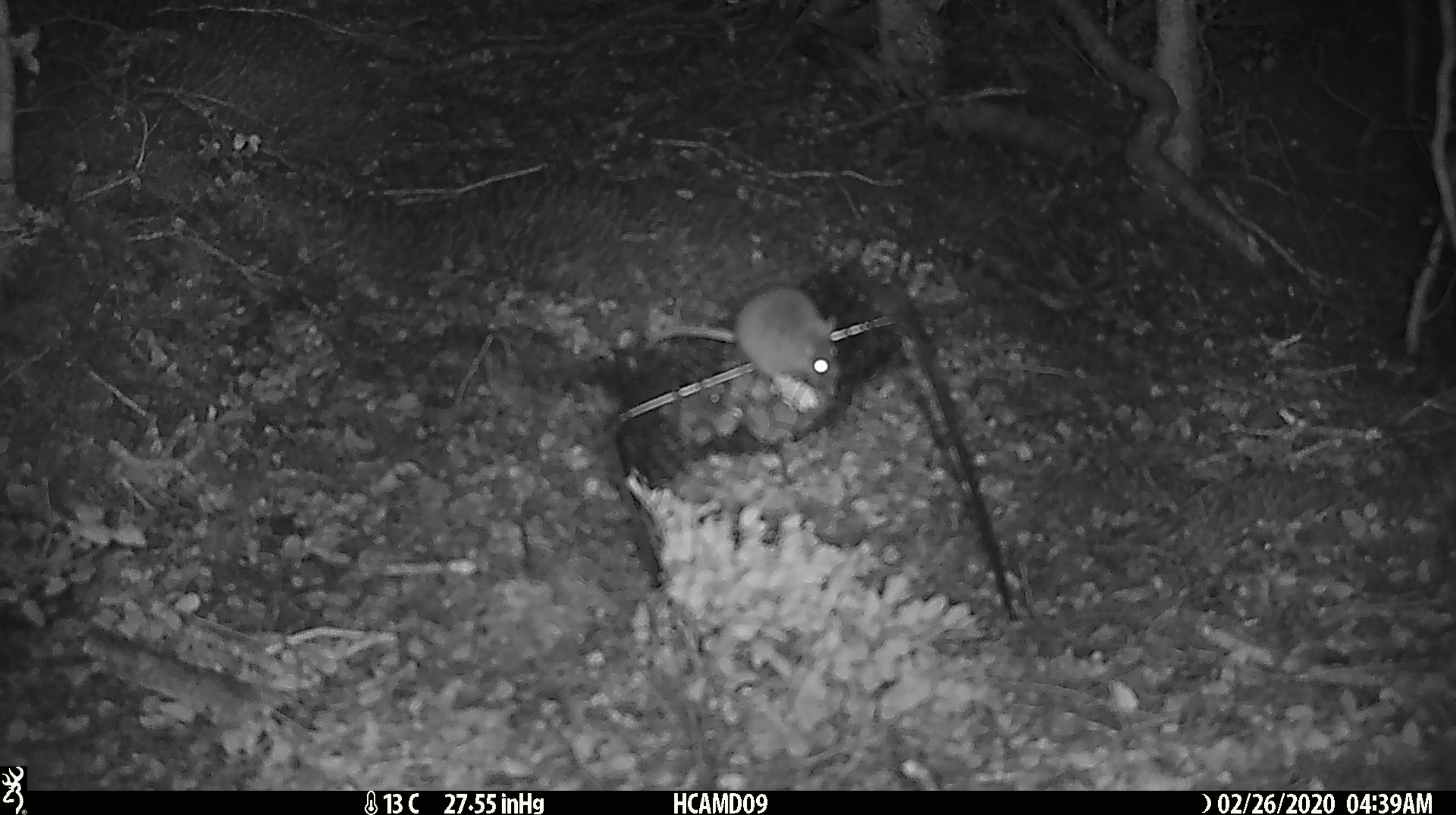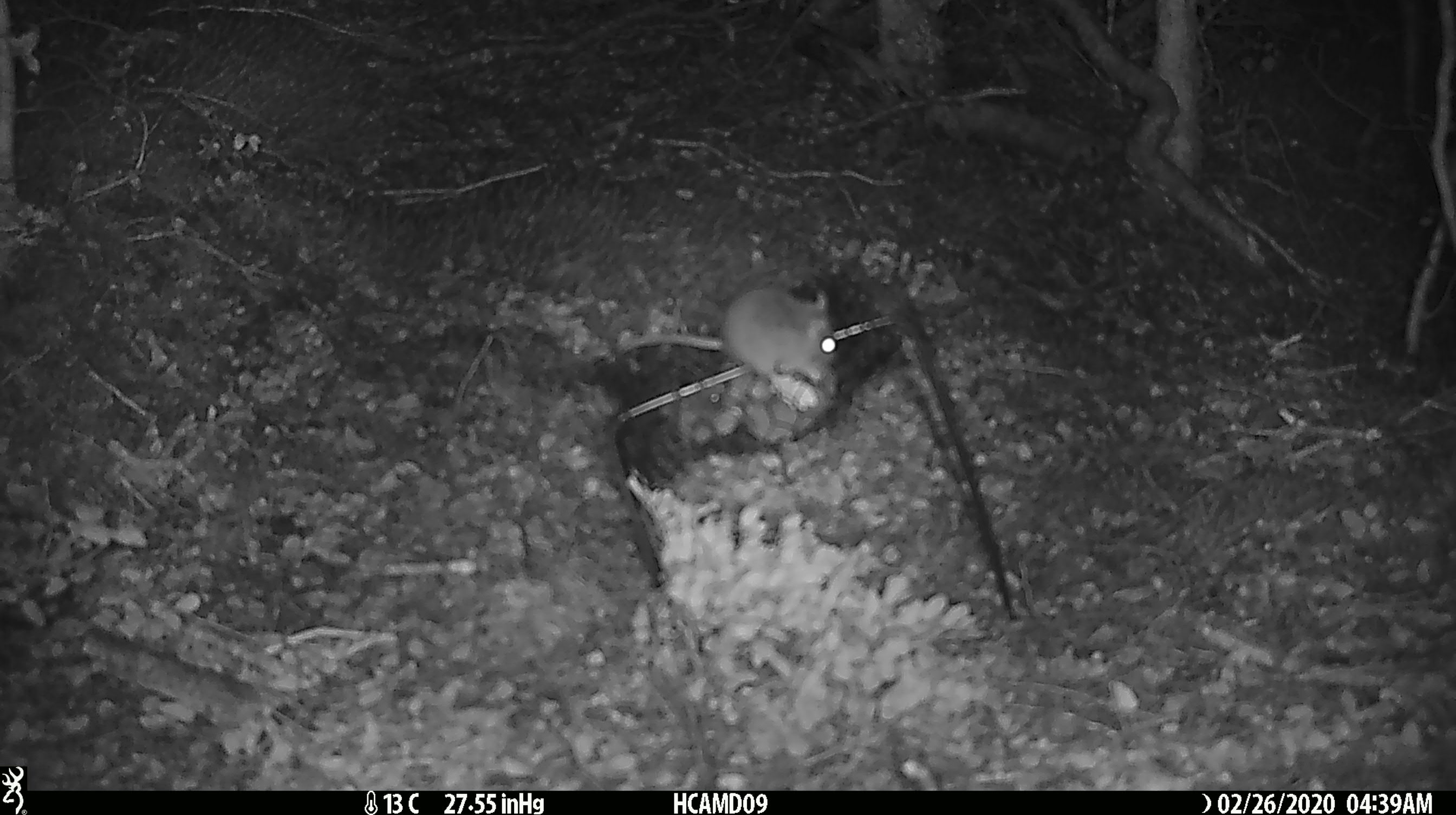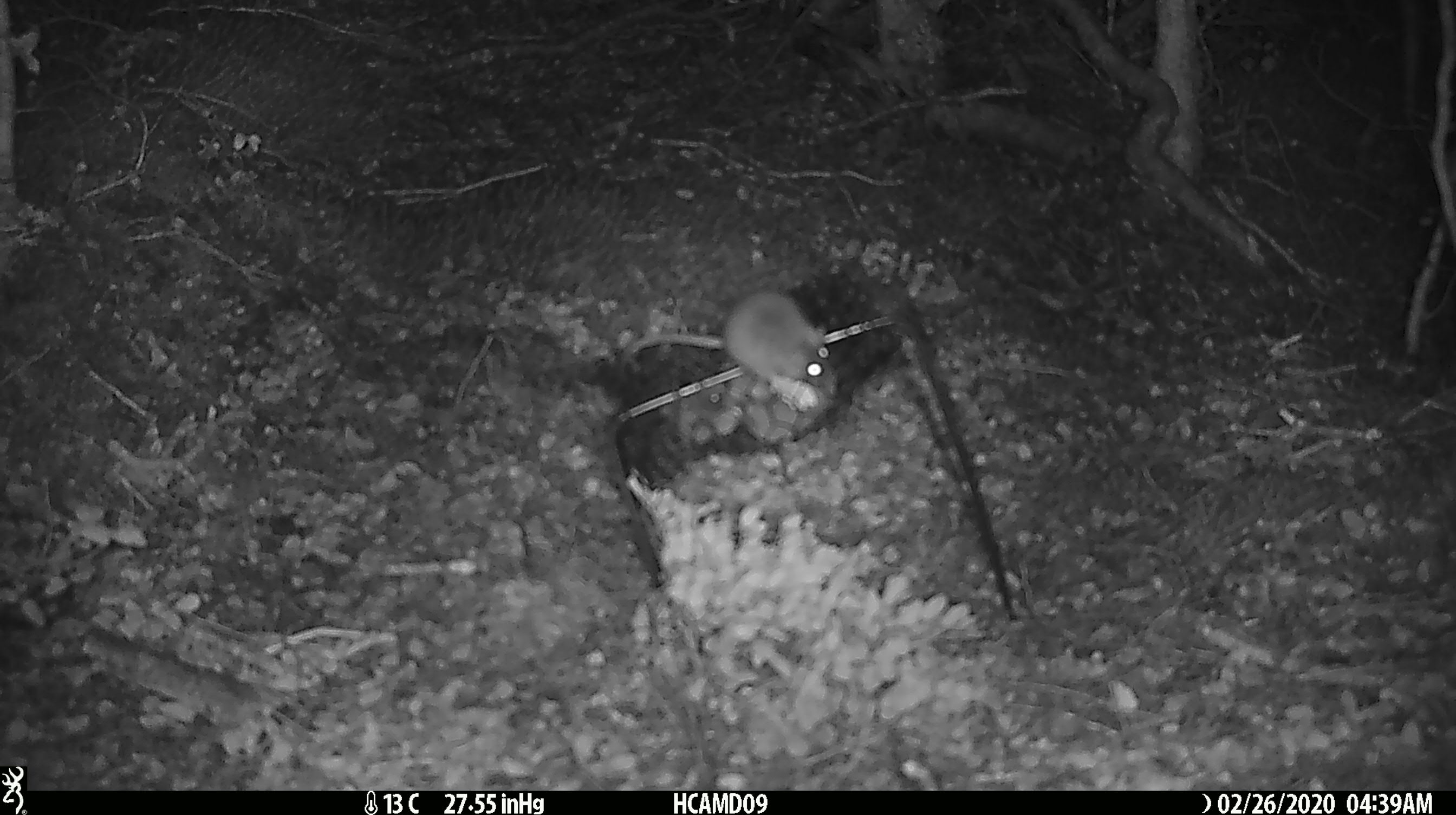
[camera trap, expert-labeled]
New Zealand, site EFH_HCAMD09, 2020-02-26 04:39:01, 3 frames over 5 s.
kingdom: Animalia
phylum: Chordata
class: Mammalia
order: Rodentia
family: Muridae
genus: Mus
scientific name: Mus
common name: mouse